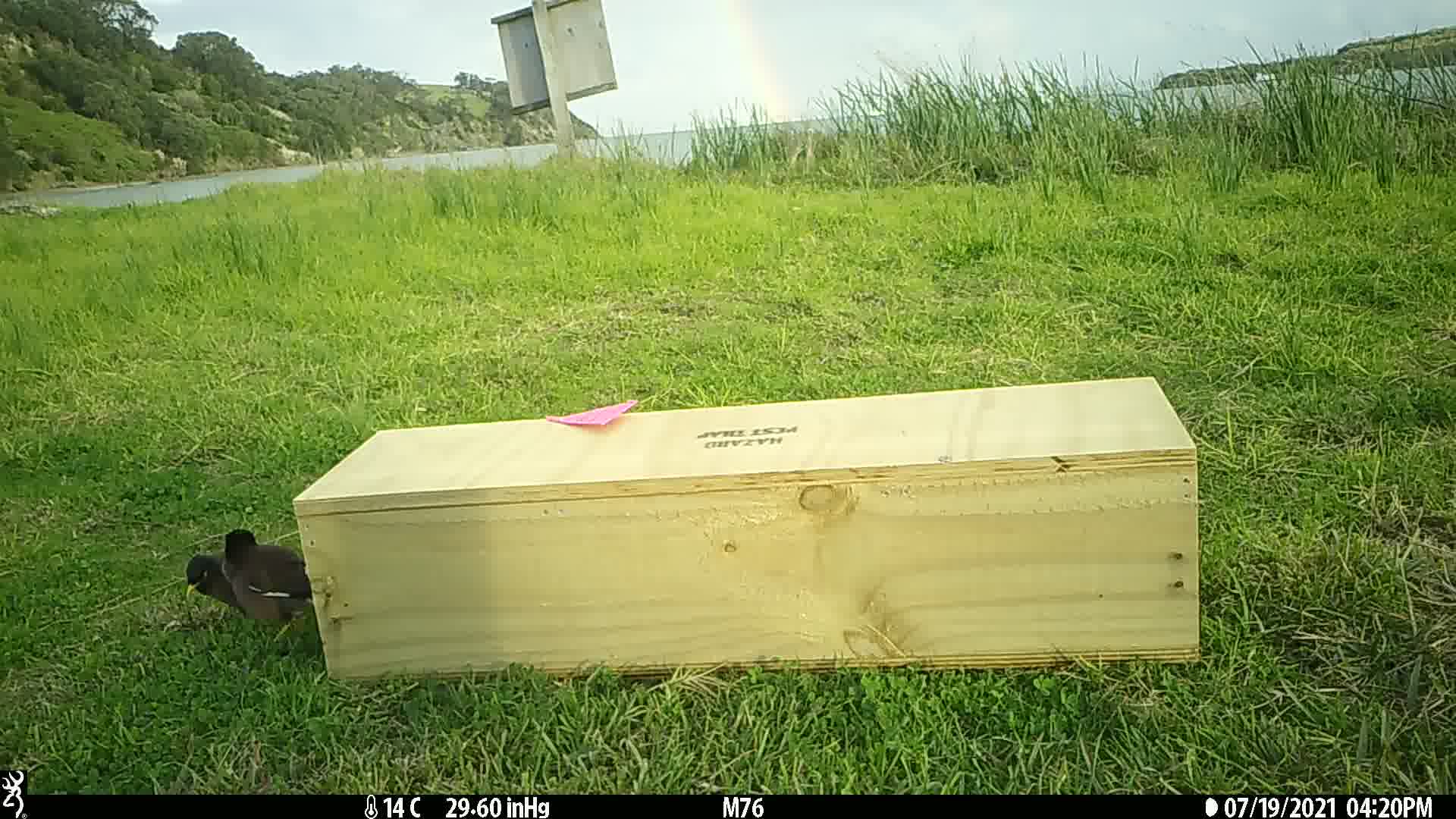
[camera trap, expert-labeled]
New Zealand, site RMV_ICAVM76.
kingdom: Animalia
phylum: Chordata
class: Aves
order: Passeriformes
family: Sturnidae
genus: Acridotheres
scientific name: Acridotheres tristis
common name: common myna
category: myna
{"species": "myna (common myna) (Acridotheres tristis)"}